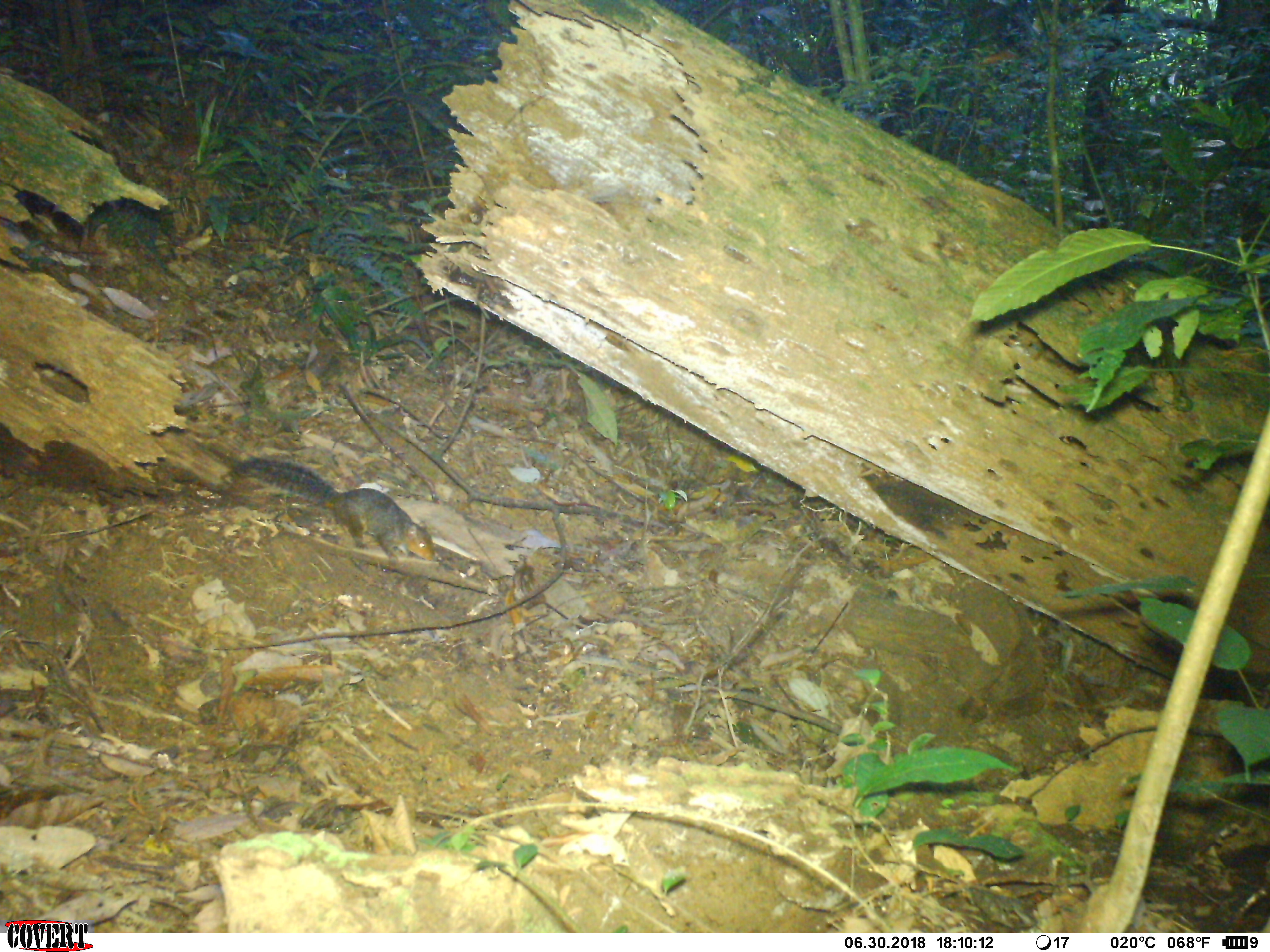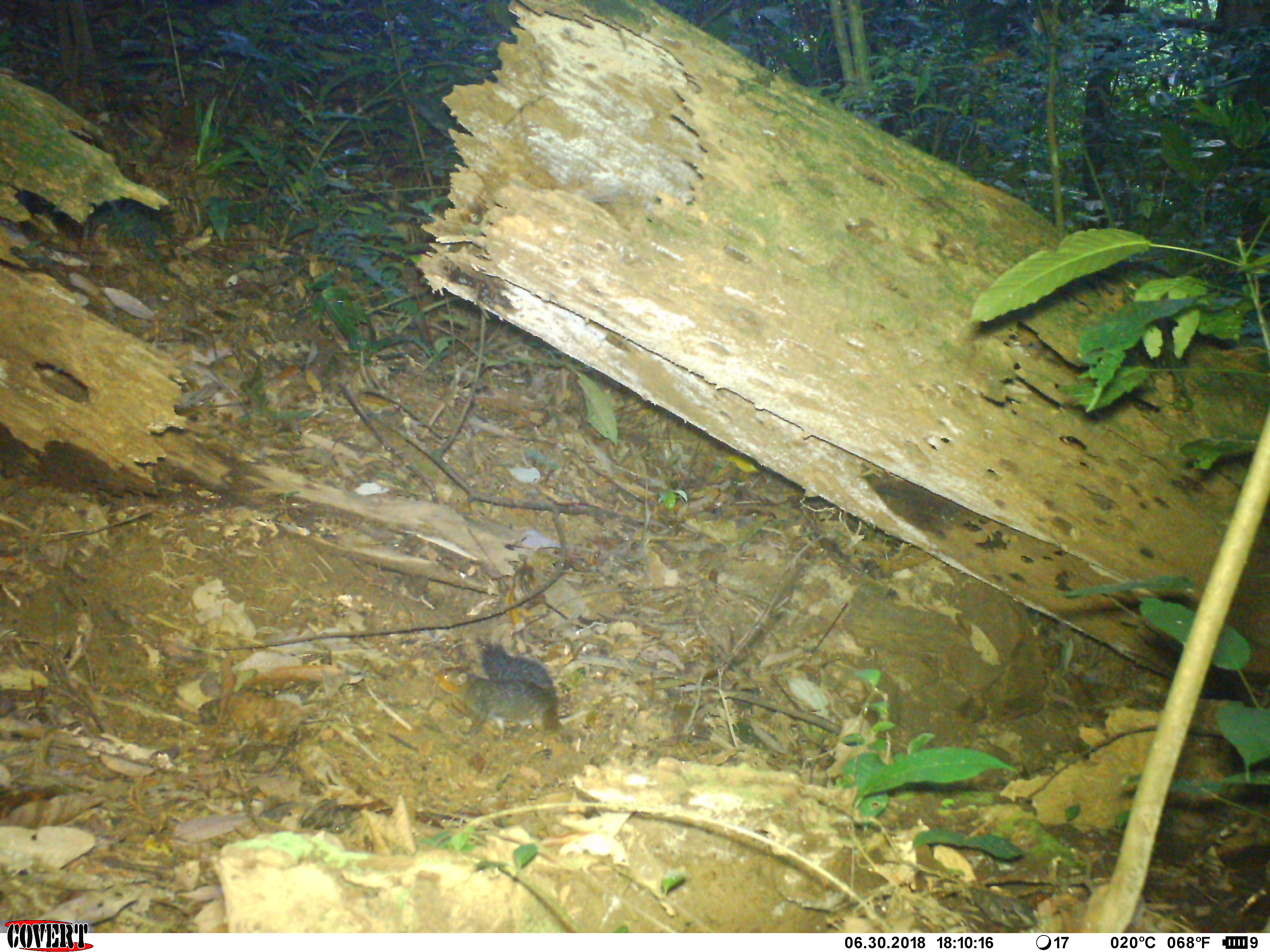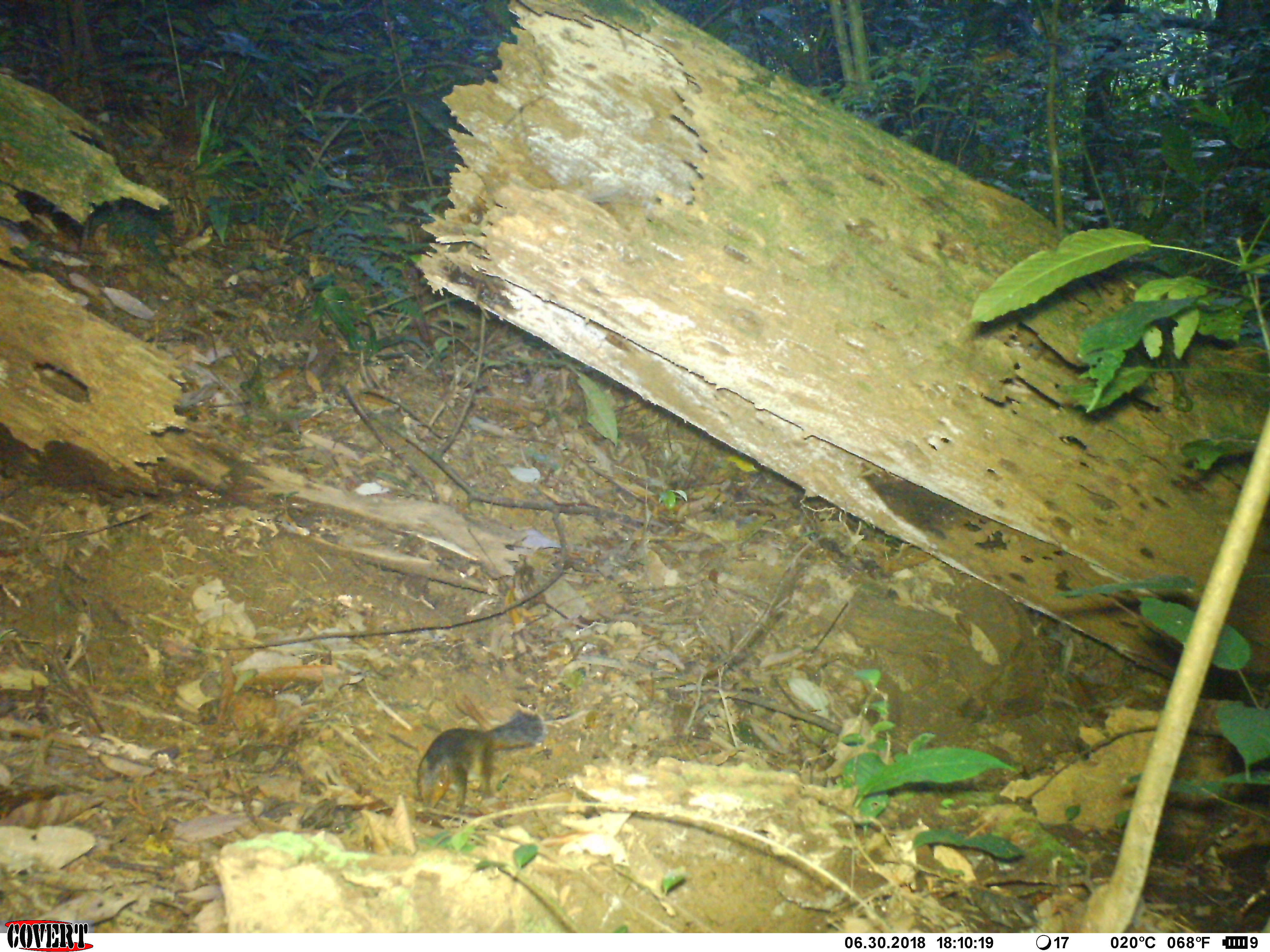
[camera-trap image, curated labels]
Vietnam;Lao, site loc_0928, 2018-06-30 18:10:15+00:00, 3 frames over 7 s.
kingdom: Animalia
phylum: Chordata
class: Mammalia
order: Rodentia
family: Sciuridae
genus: Dremomys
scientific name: Dremomys rufigenis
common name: red-cheeked squirrel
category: red cheeked squirrel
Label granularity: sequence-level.